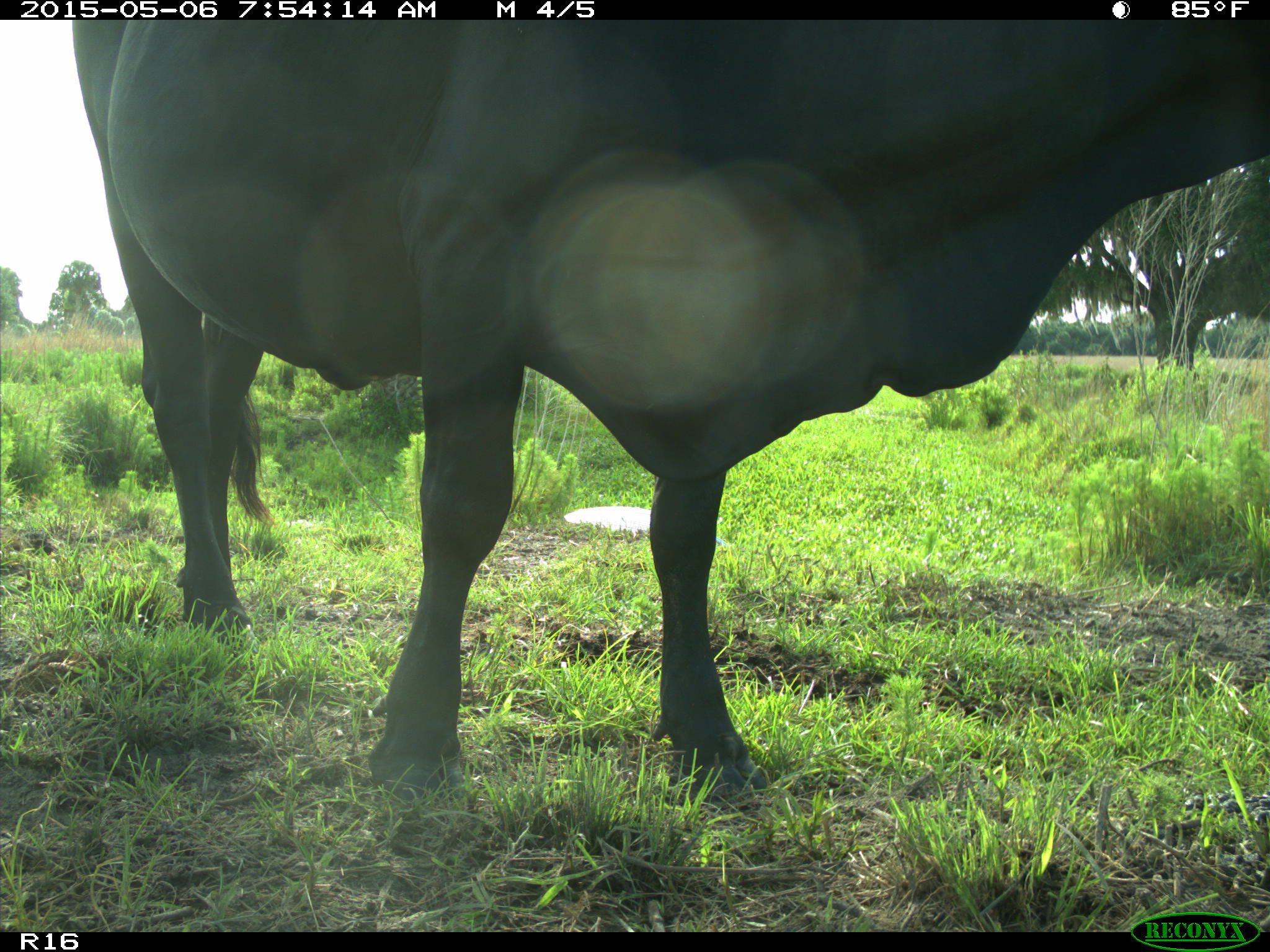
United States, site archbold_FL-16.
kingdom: Animalia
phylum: Chordata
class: Mammalia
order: Artiodactyla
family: Bovidae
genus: Bos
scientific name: Bos taurus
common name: domestic cow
Bos taurus (domestic cow).